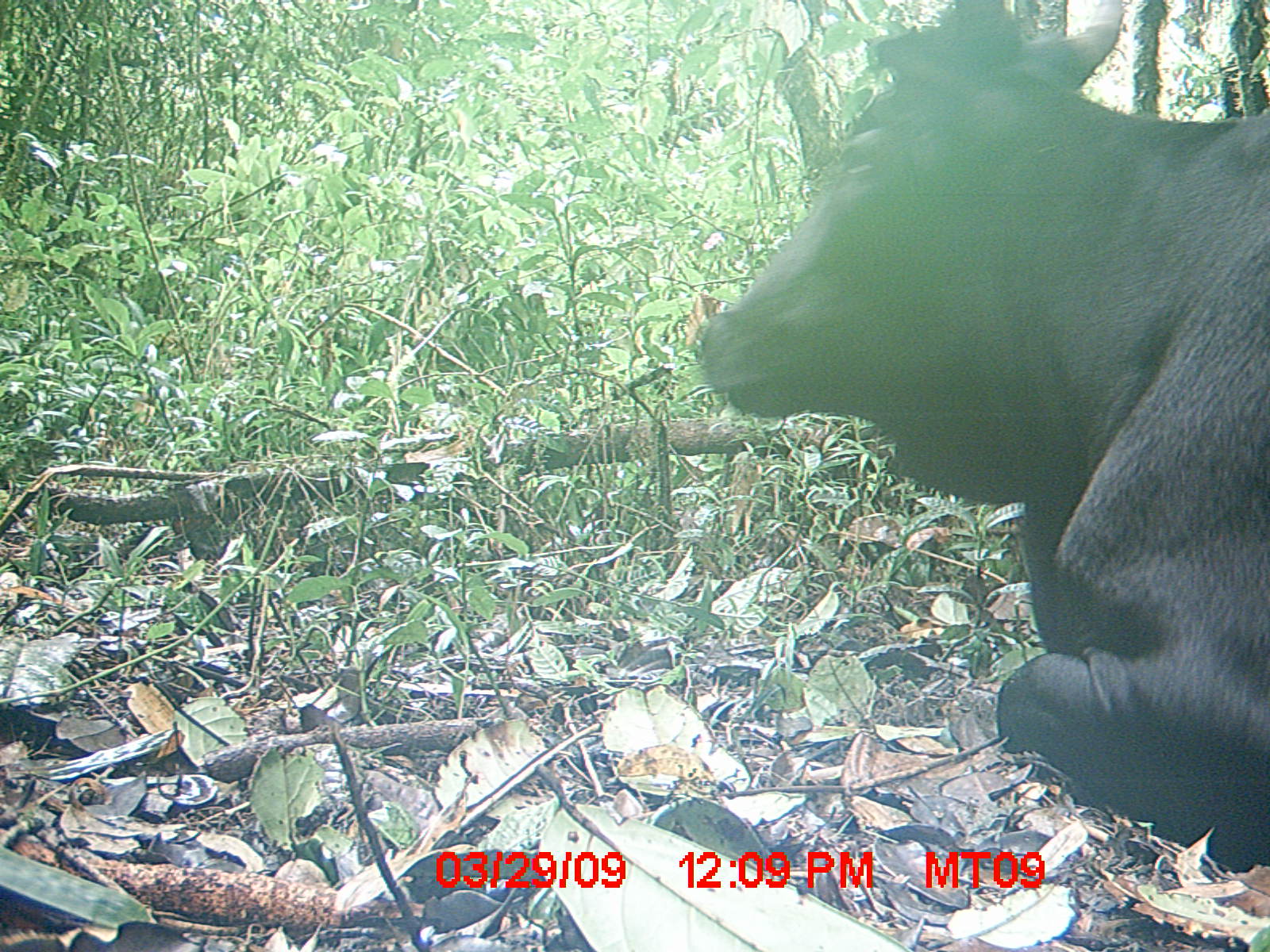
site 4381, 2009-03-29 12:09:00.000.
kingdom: Animalia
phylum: Chordata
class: Mammalia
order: Artiodactyla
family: Bovidae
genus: Bos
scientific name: Bos taurus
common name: domestic cattle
Bos taurus (domestic cattle), count 1.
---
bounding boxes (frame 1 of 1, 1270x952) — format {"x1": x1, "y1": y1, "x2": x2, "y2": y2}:
bos taurus: {"x1": 694, "y1": 0, "x2": 1270, "y2": 871}